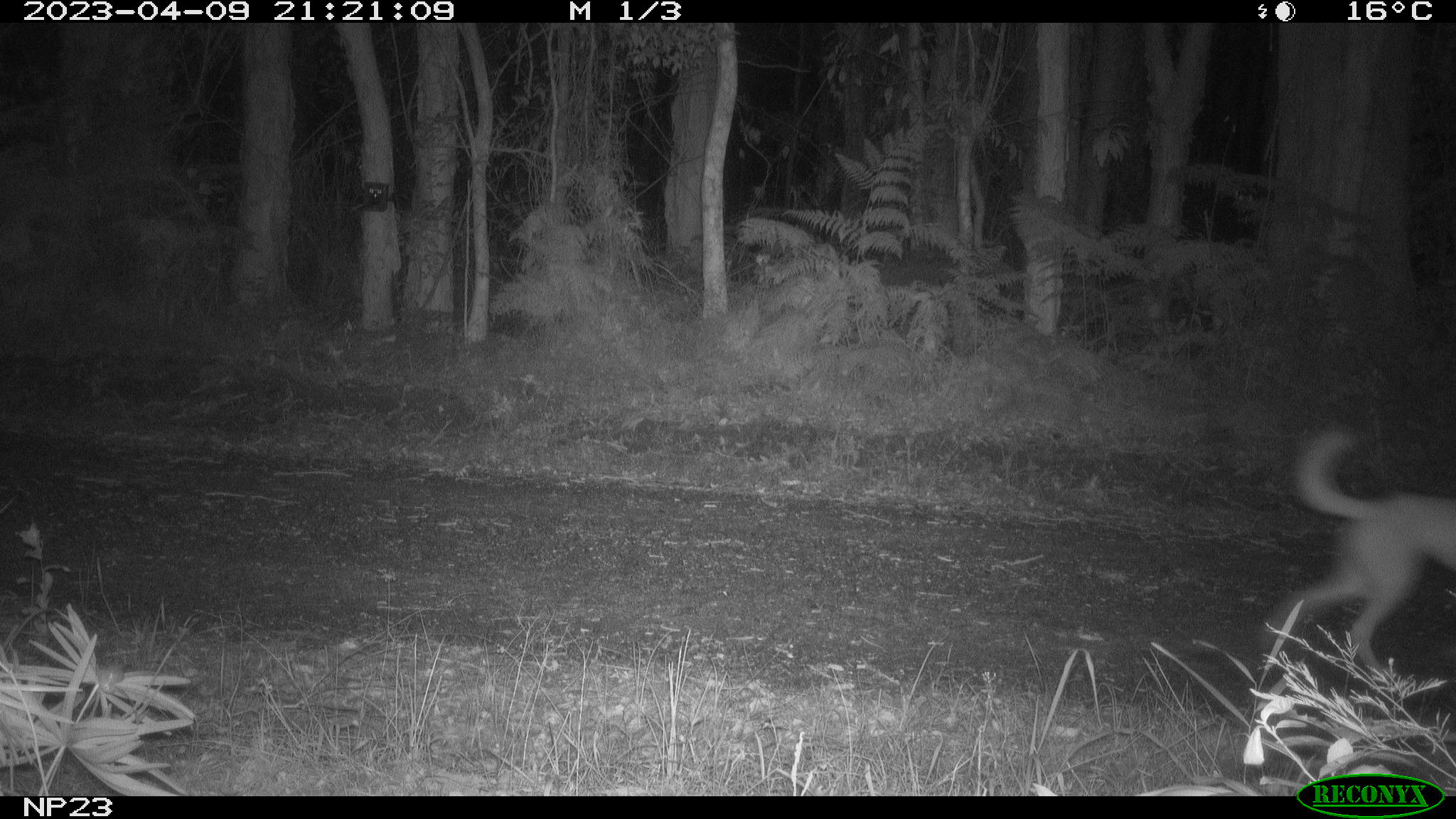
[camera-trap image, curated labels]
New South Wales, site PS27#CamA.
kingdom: Animalia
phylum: Chordata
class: Mammalia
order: Carnivora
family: Canidae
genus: Canis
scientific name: Canis familiaris dingo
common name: dingo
Dingo (Canis familiaris dingo).